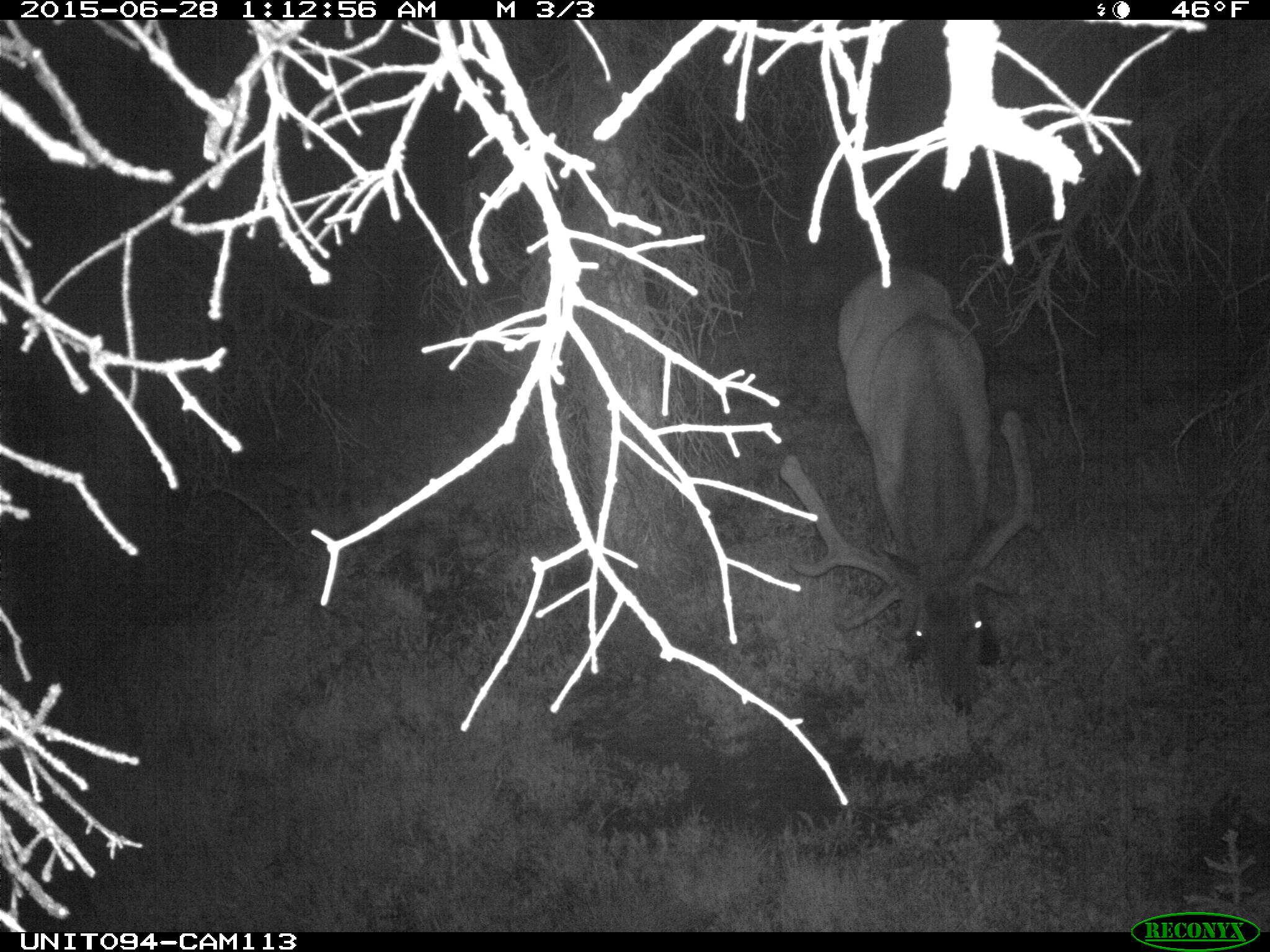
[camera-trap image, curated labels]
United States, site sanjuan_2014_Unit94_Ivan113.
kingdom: Animalia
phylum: Chordata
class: Mammalia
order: Artiodactyla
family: Cervidae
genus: Cervus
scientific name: Cervus elaphus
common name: red deer